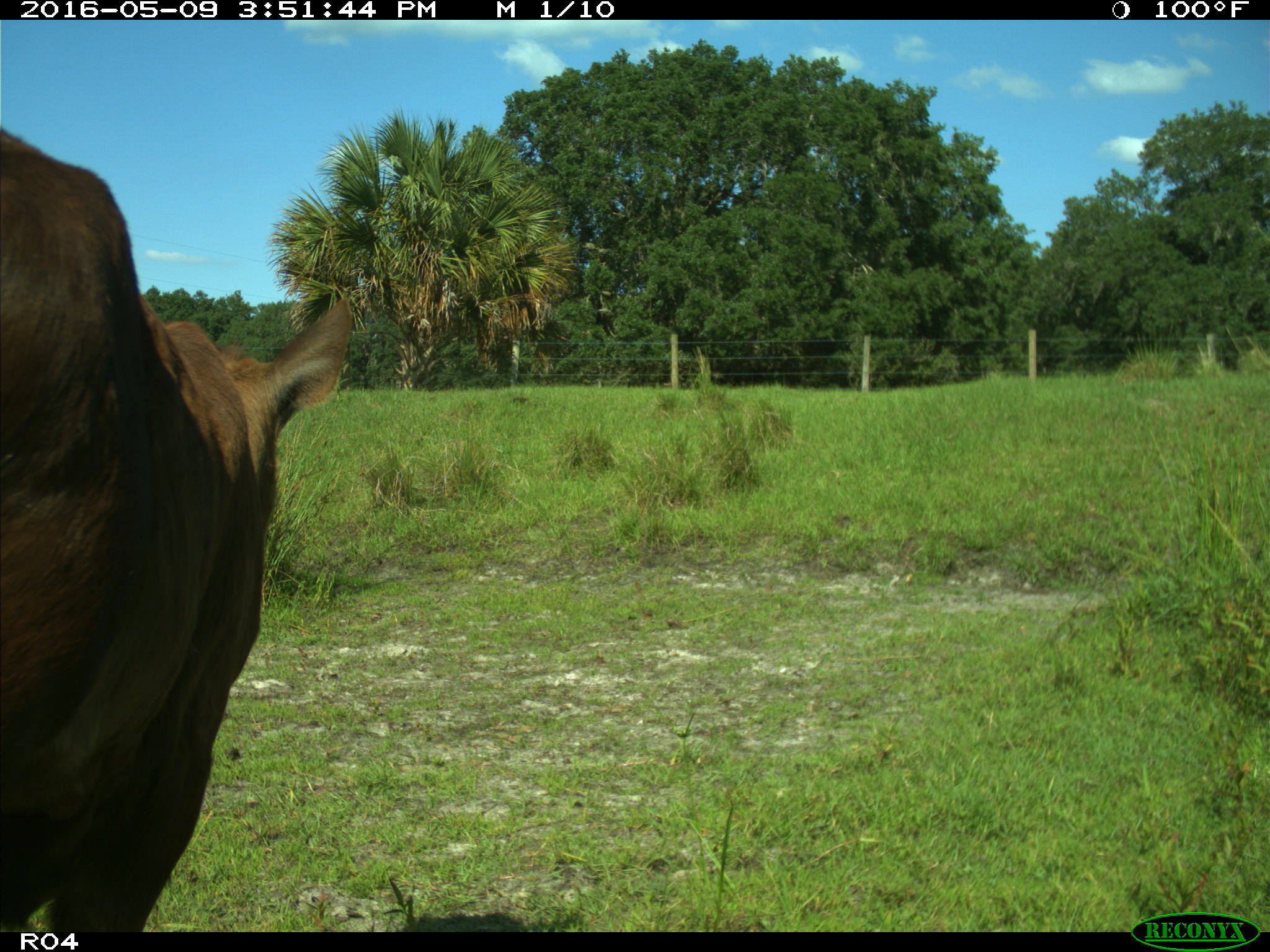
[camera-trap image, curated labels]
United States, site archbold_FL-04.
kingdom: Animalia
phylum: Chordata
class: Mammalia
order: Artiodactyla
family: Bovidae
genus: Bos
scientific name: Bos taurus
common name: domestic cow